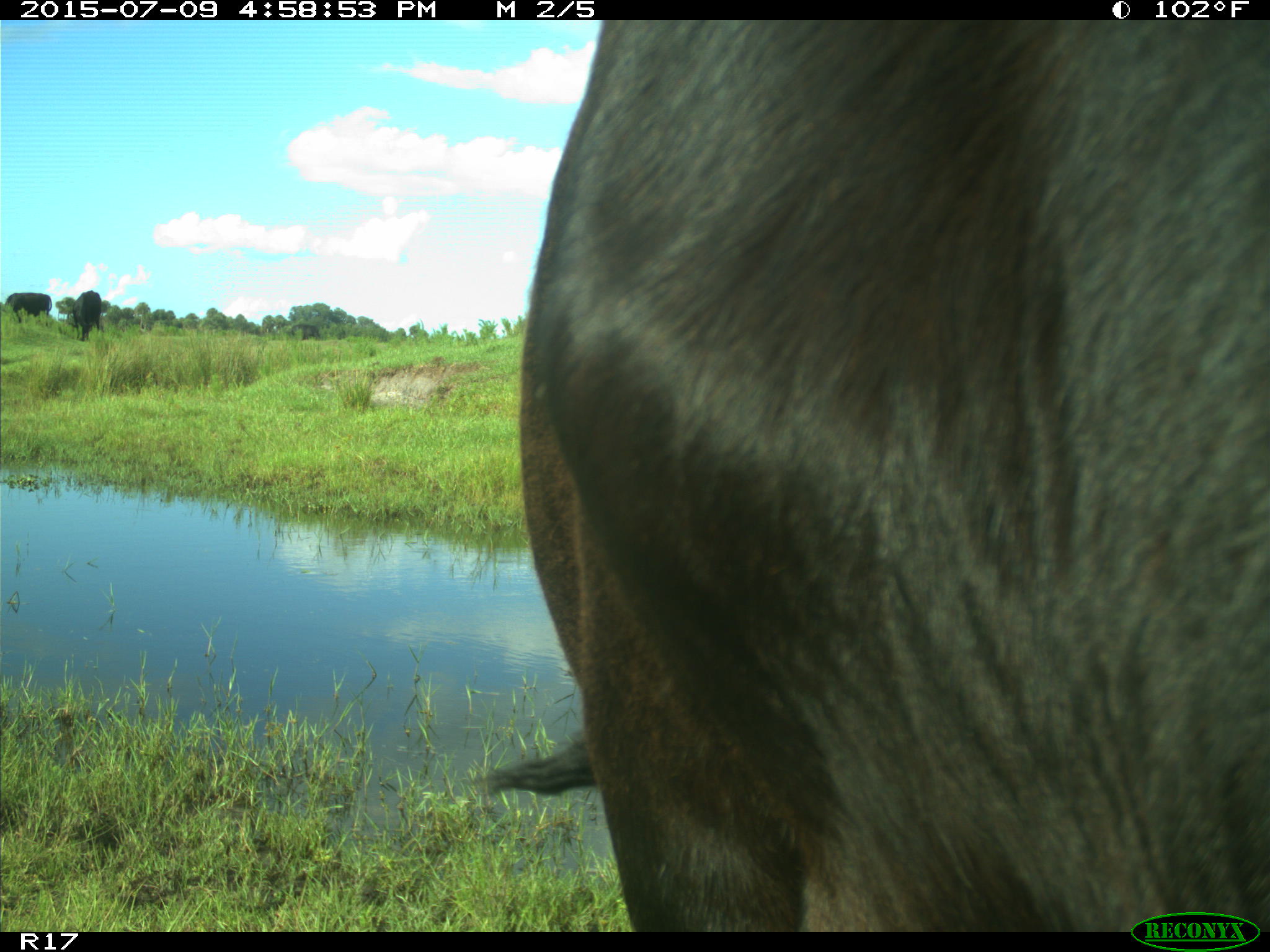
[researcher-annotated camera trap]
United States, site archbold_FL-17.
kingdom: Animalia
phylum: Chordata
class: Mammalia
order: Artiodactyla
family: Bovidae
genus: Bos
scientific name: Bos taurus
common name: domestic cow